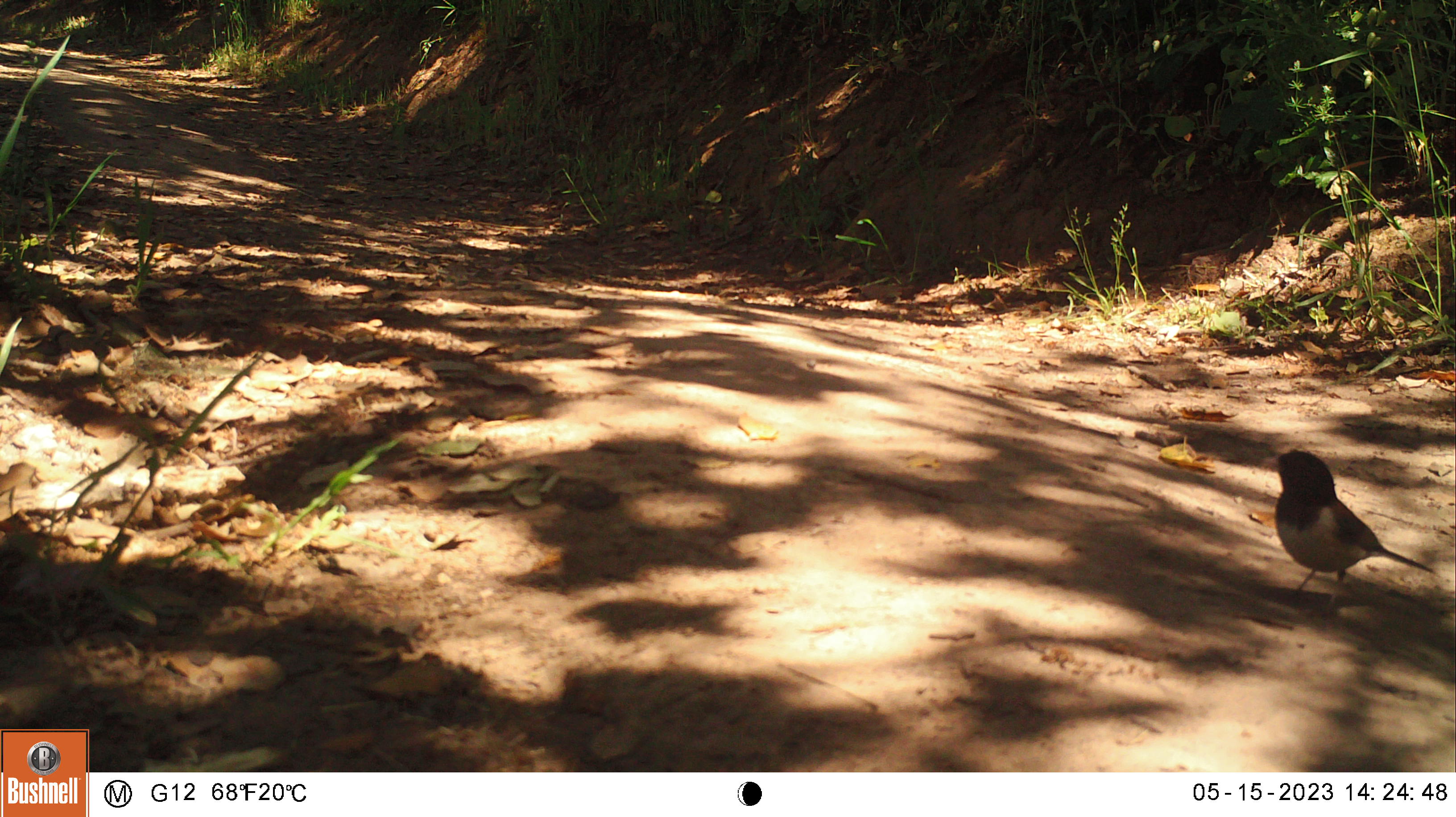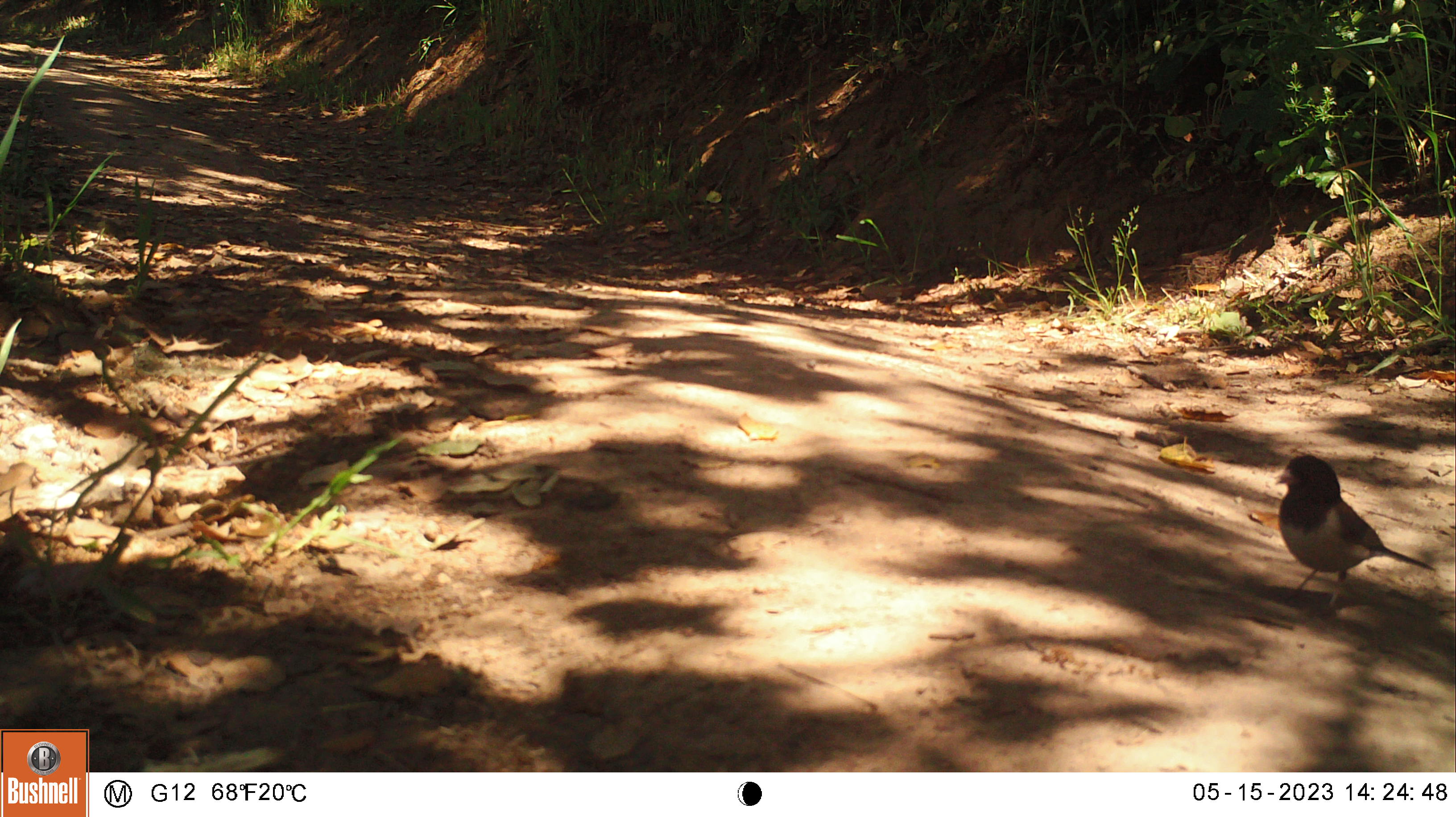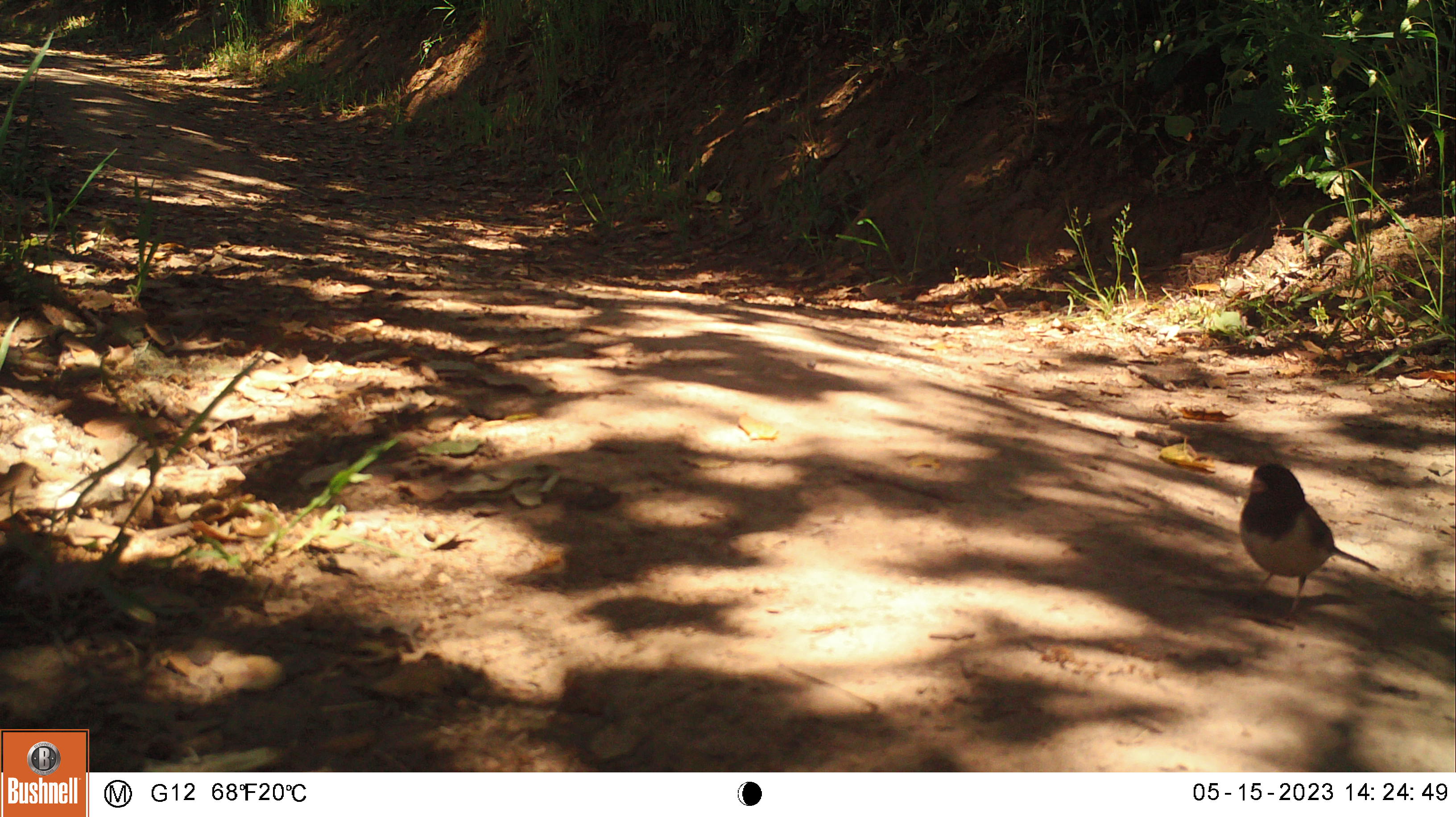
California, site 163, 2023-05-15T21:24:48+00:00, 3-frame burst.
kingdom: Animalia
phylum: Chordata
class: Aves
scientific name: Aves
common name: bird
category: unknown bird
Unknown bird (bird) (Aves).